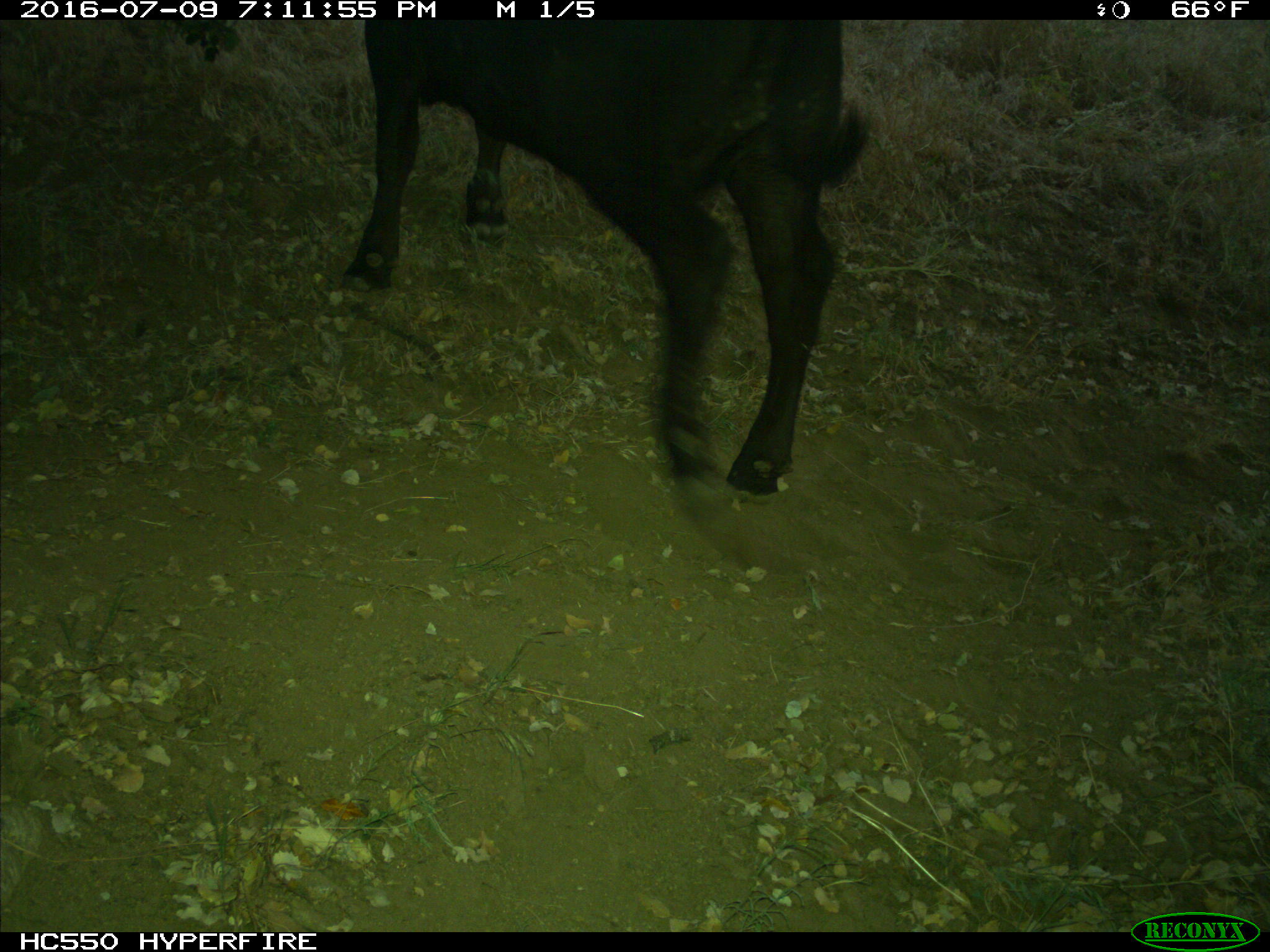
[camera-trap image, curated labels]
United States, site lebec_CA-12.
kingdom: Animalia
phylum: Chordata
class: Mammalia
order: Artiodactyla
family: Bovidae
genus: Bos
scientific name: Bos taurus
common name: domestic cow